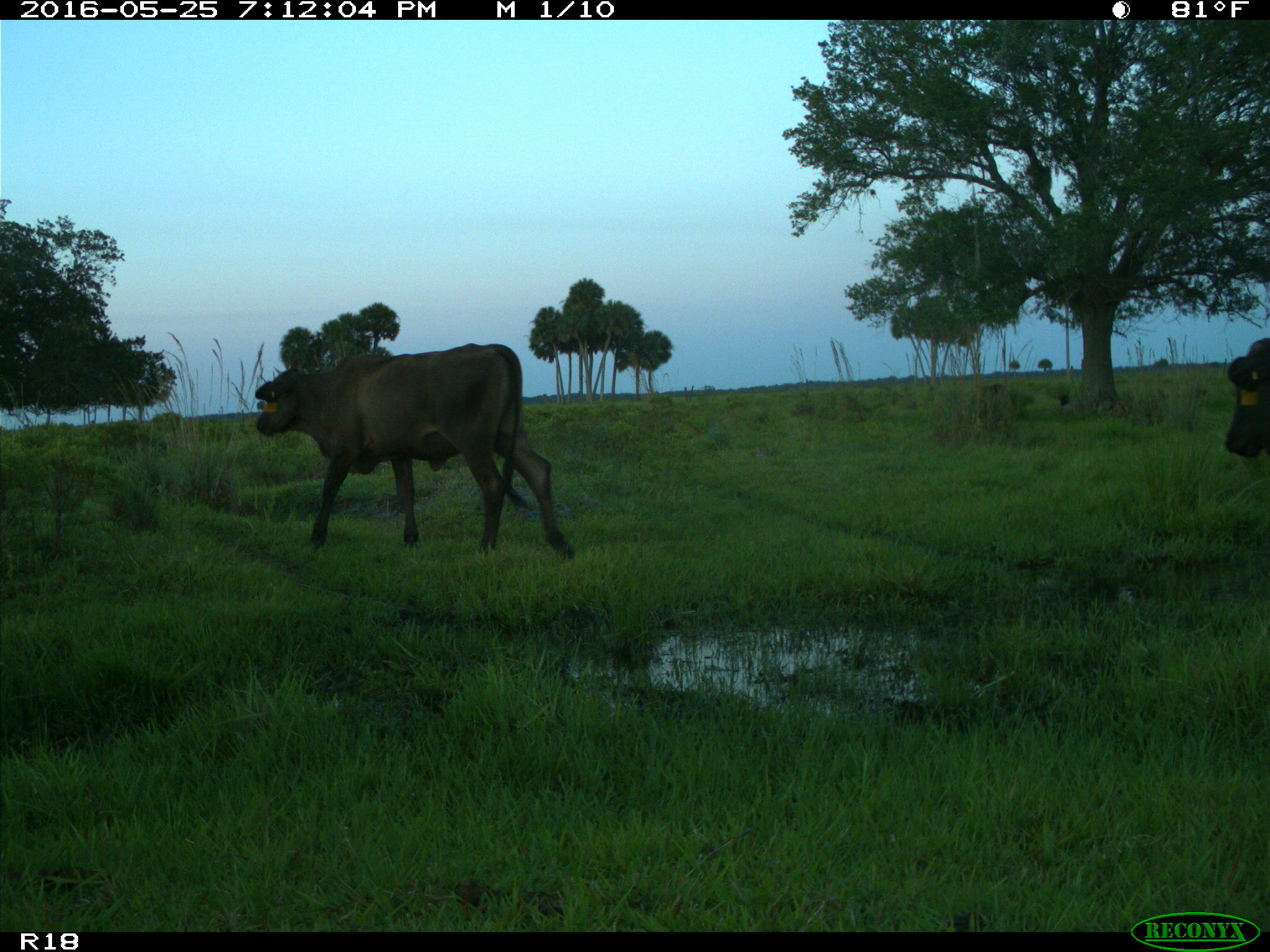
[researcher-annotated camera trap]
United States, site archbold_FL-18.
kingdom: Animalia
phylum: Chordata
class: Mammalia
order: Artiodactyla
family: Bovidae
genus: Bos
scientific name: Bos taurus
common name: domestic cow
Bos taurus (domestic cow).